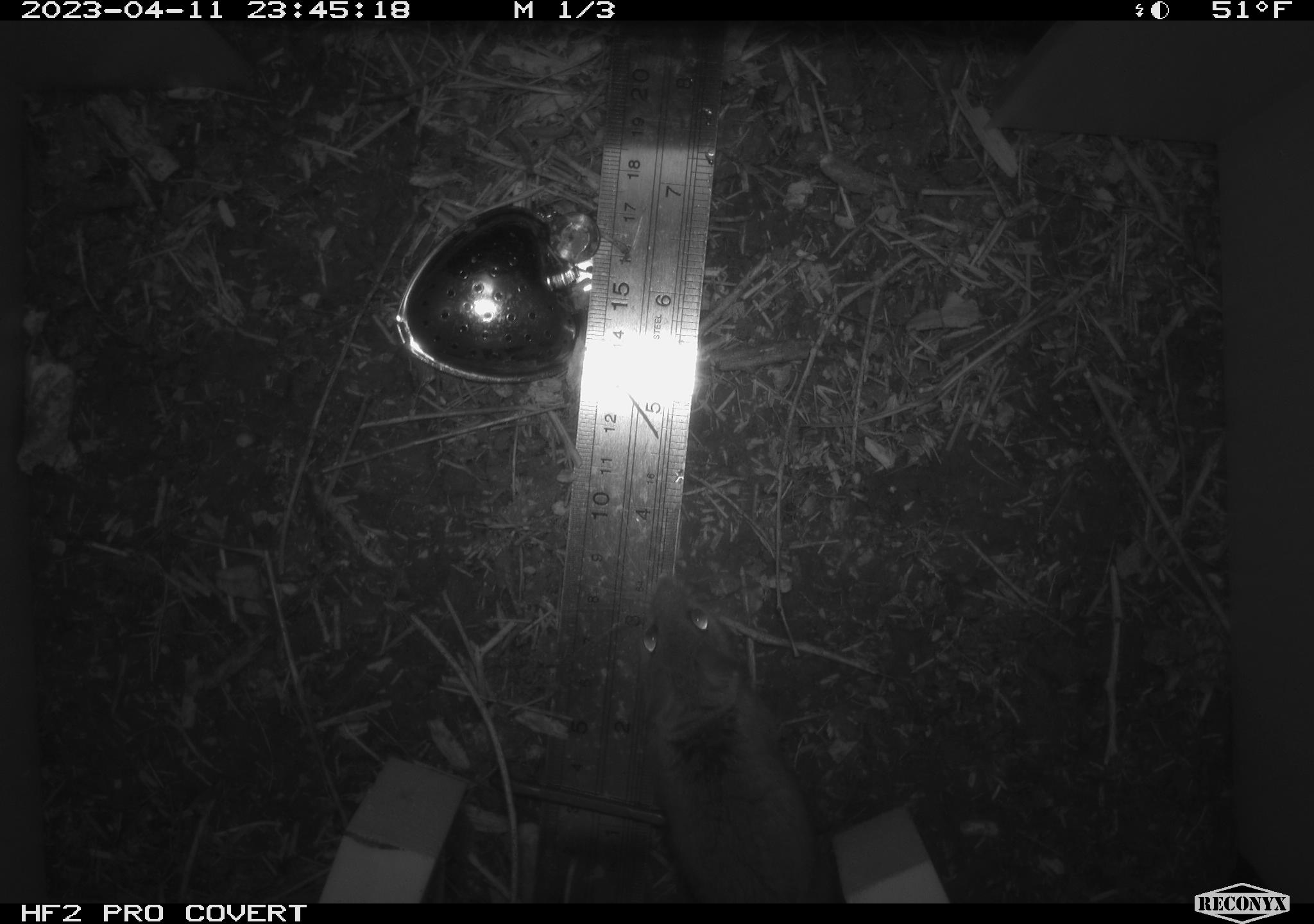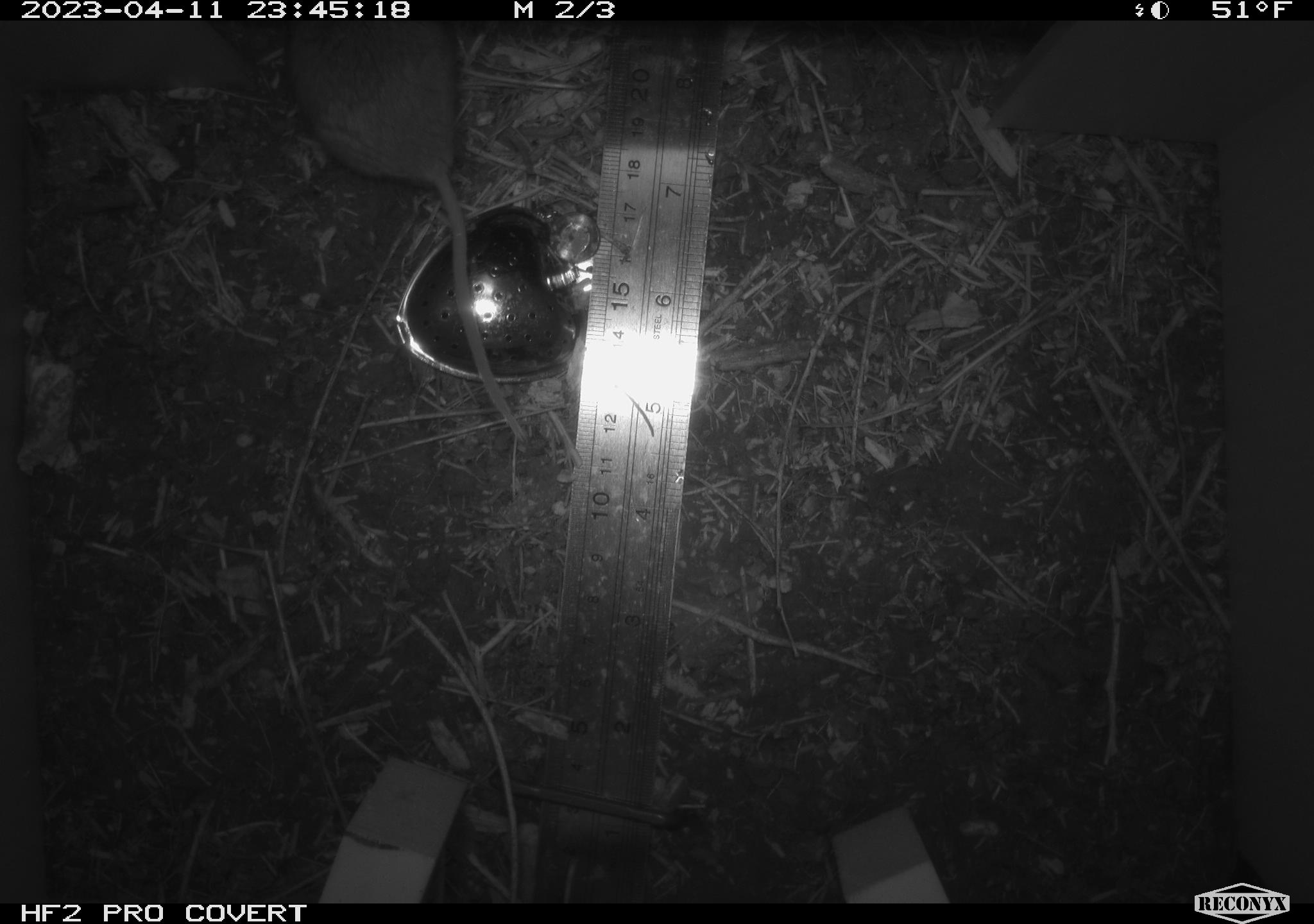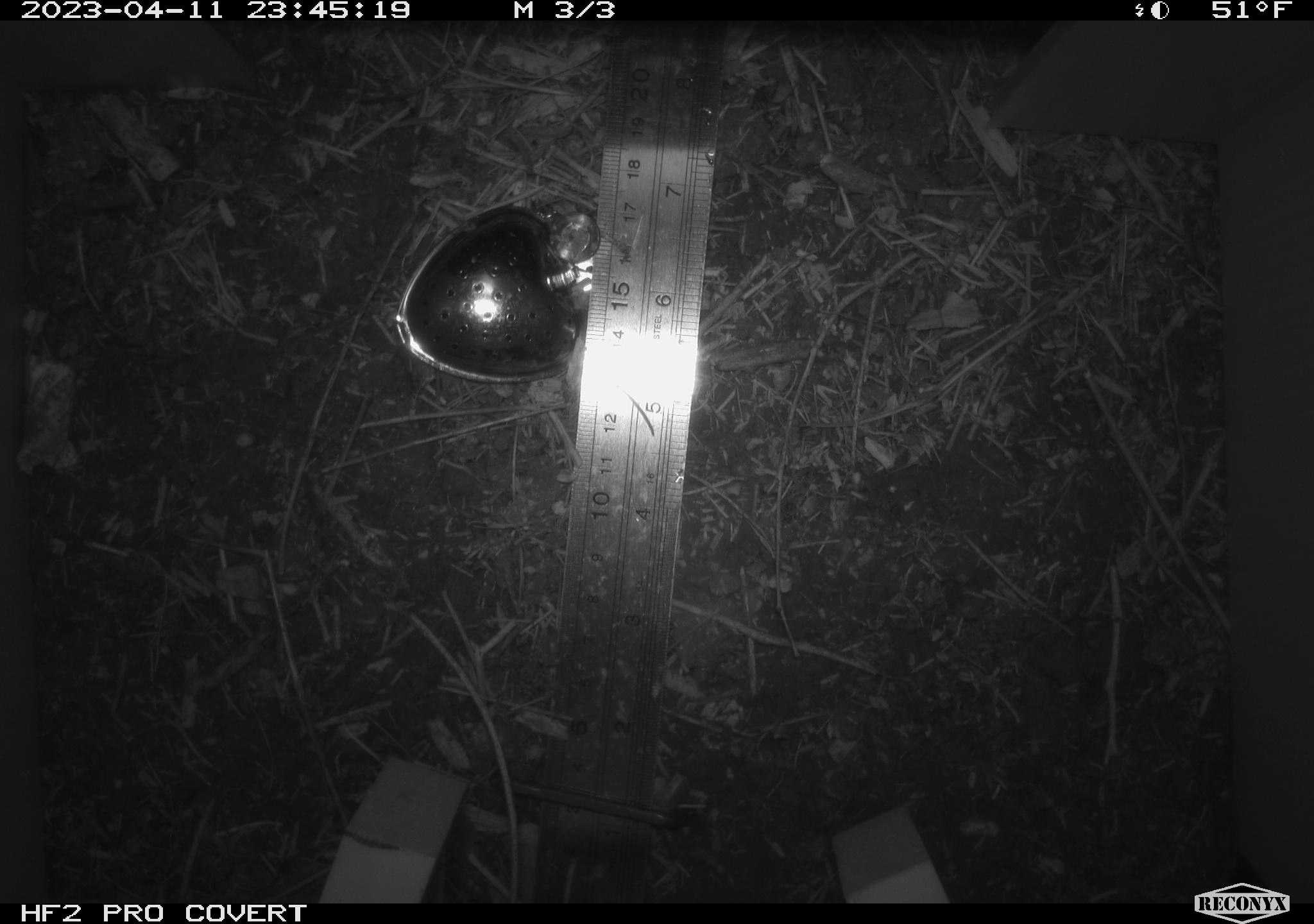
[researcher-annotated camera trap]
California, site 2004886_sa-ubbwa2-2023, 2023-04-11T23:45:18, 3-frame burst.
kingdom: Animalia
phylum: Chordata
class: Mammalia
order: Rodentia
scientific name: Rodentia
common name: mouse species